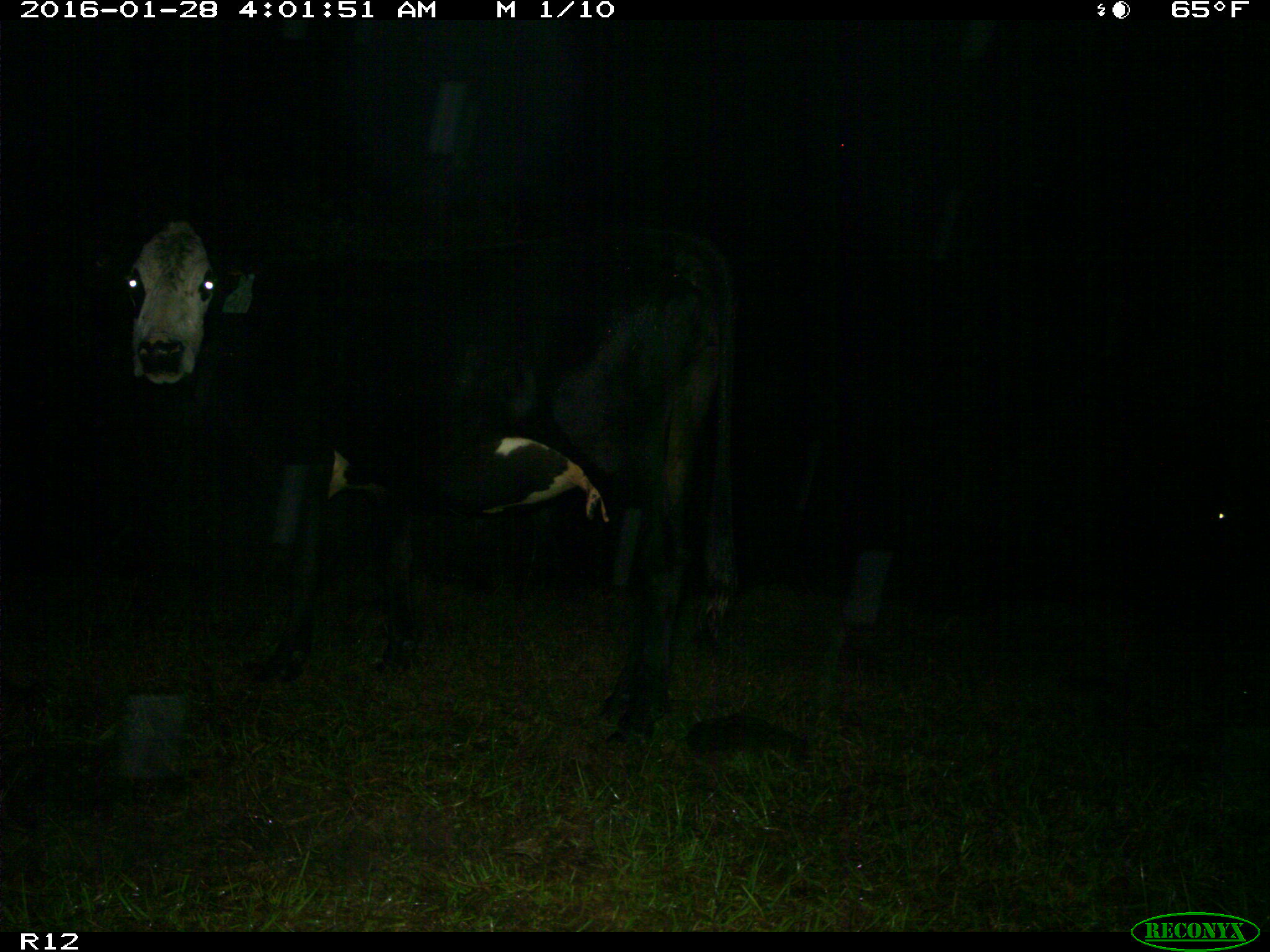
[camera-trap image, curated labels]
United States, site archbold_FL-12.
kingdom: Animalia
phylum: Chordata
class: Mammalia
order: Artiodactyla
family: Bovidae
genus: Bos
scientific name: Bos taurus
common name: domestic cow